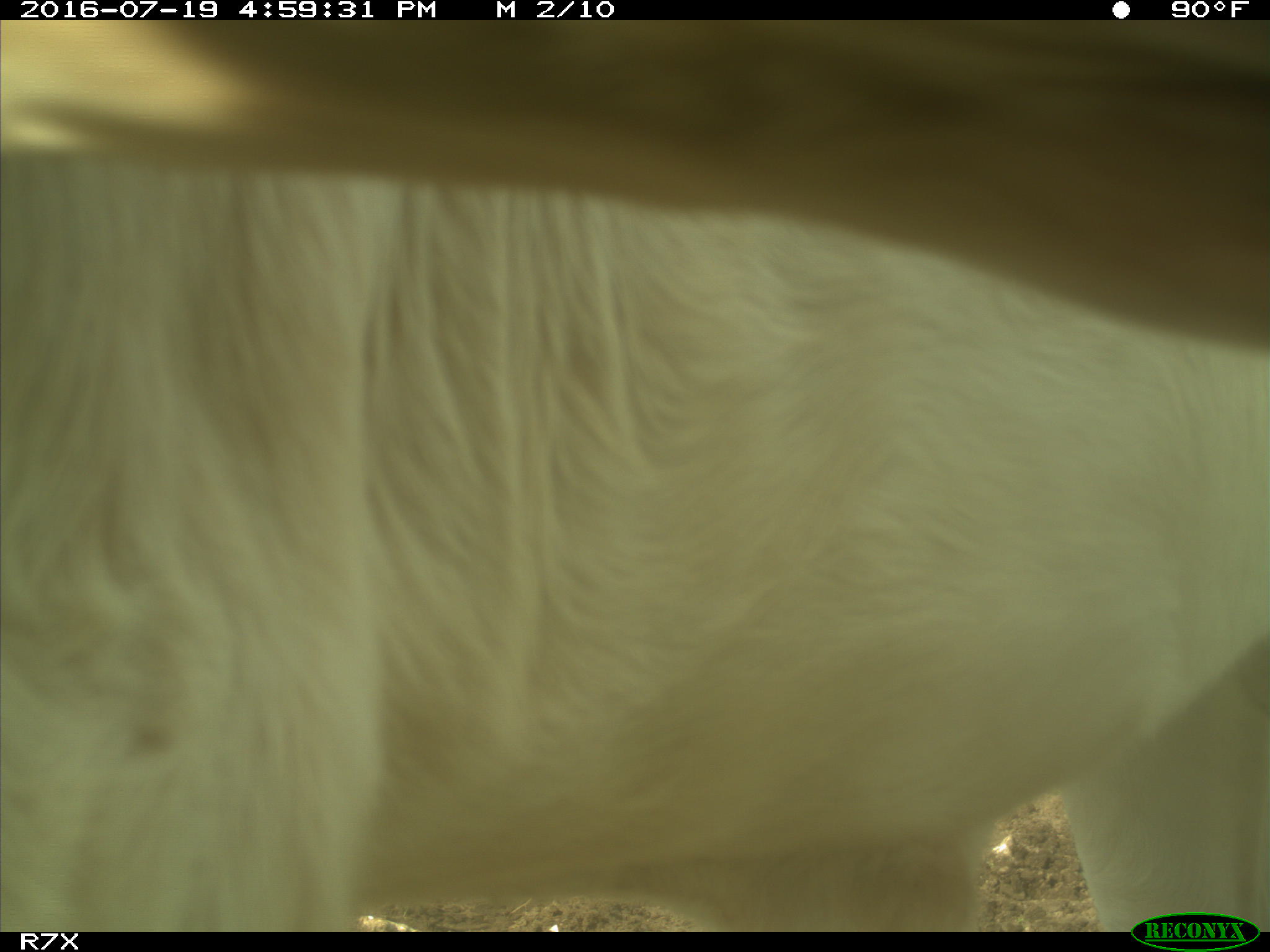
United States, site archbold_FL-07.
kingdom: Animalia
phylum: Chordata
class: Mammalia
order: Artiodactyla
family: Bovidae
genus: Bos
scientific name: Bos taurus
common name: domestic cow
Bos taurus (domestic cow).